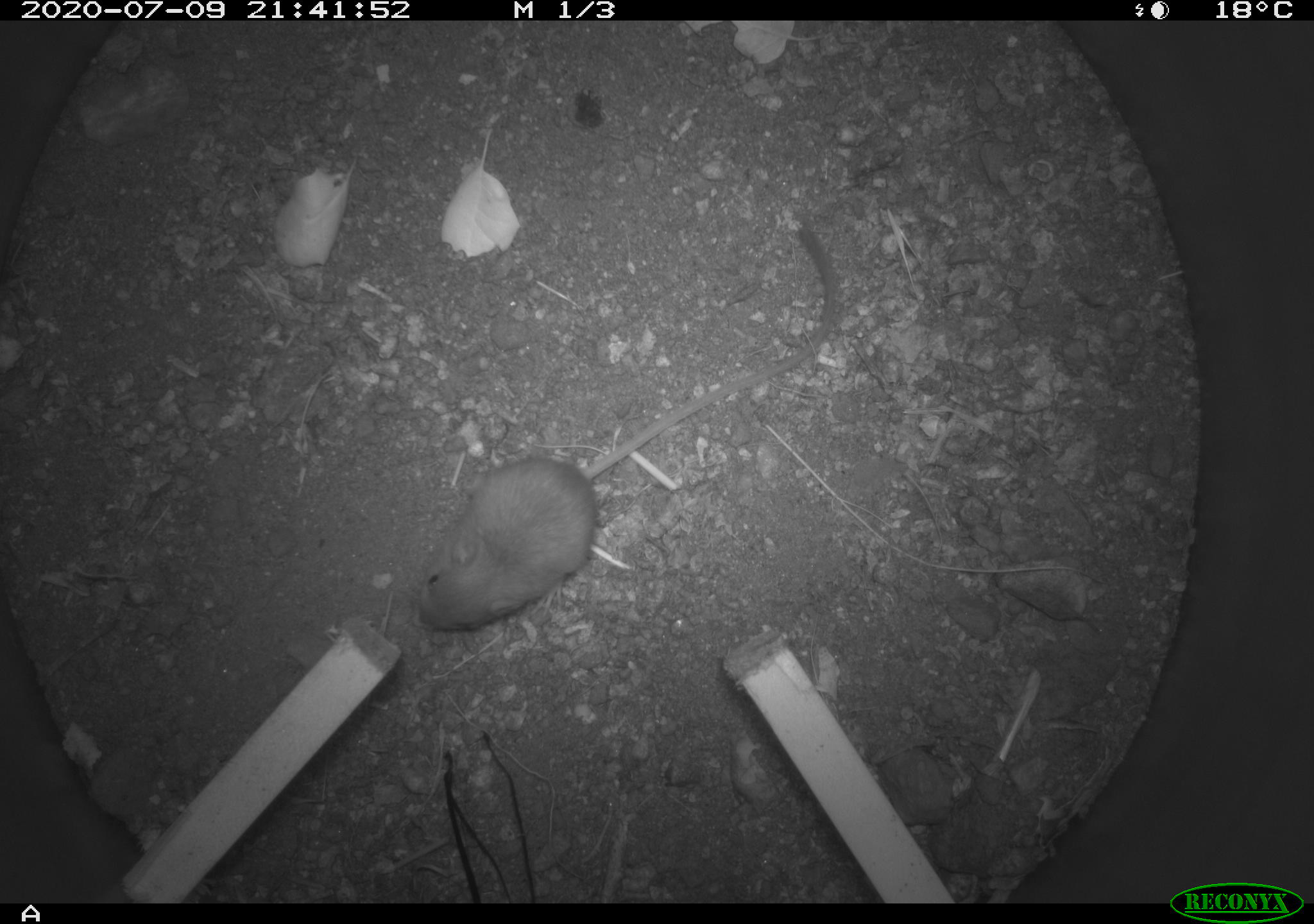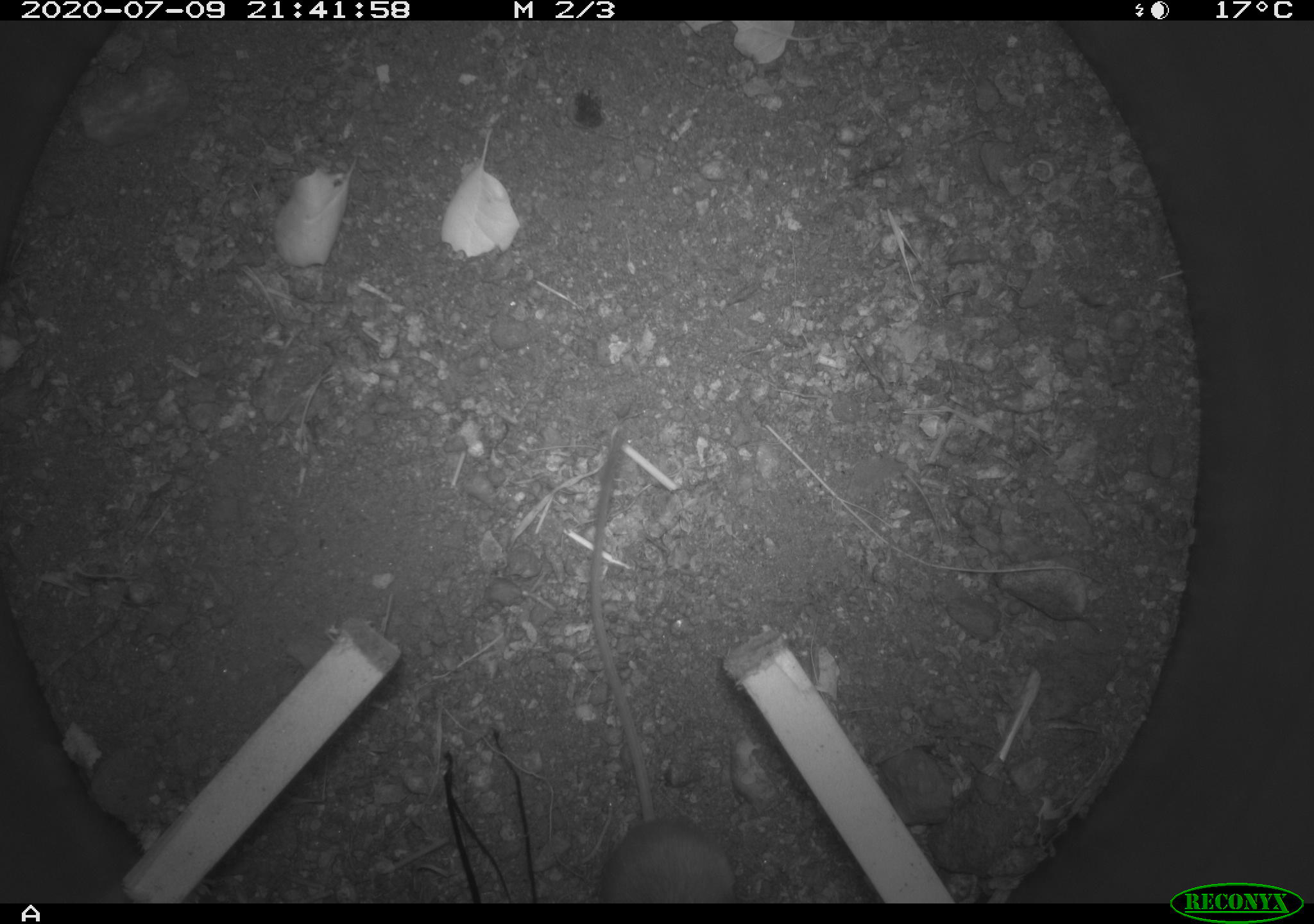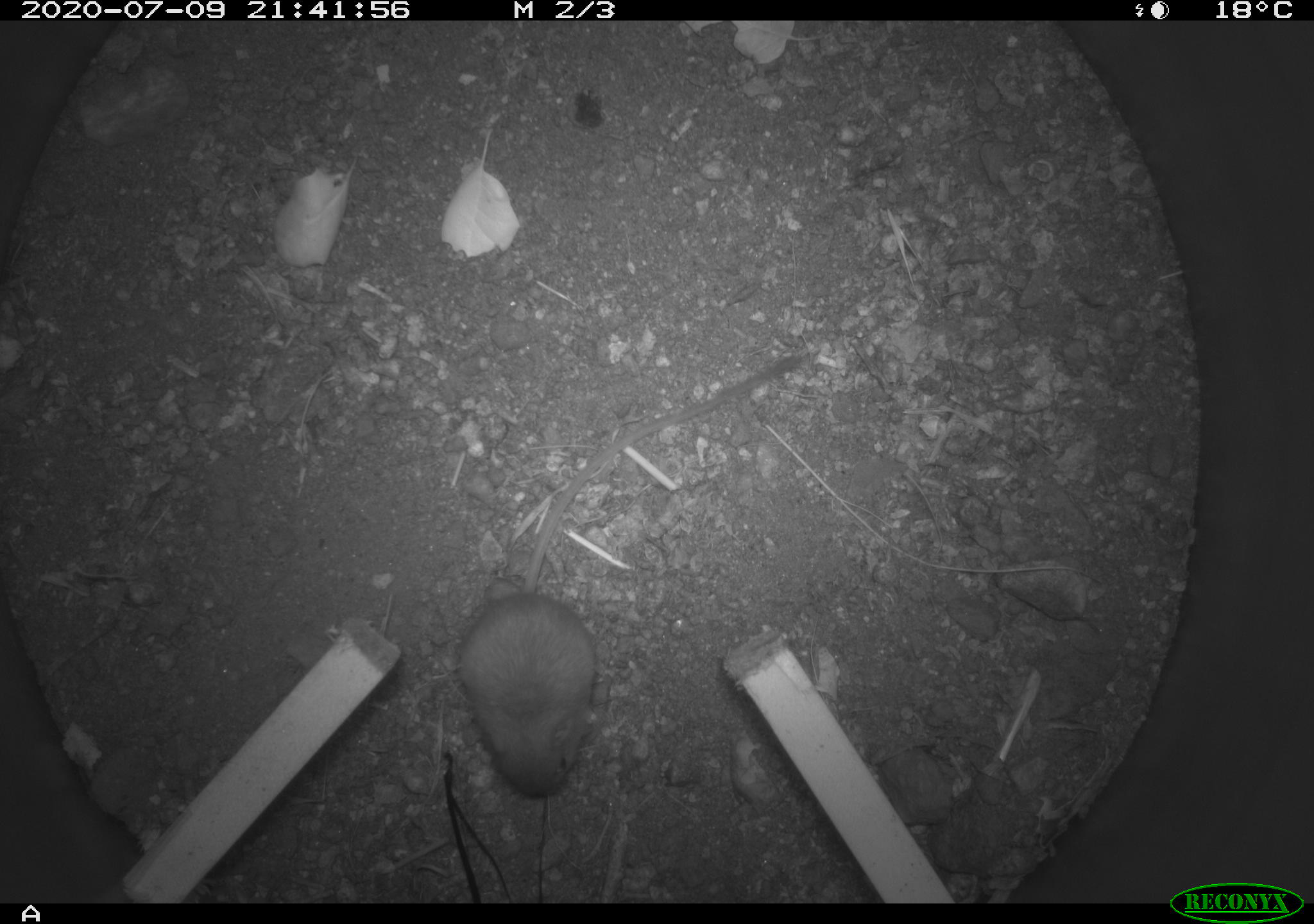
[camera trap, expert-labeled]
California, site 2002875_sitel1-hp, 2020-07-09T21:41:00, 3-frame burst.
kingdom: Animalia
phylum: Chordata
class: Mammalia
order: Rodentia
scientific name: Rodentia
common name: rodent